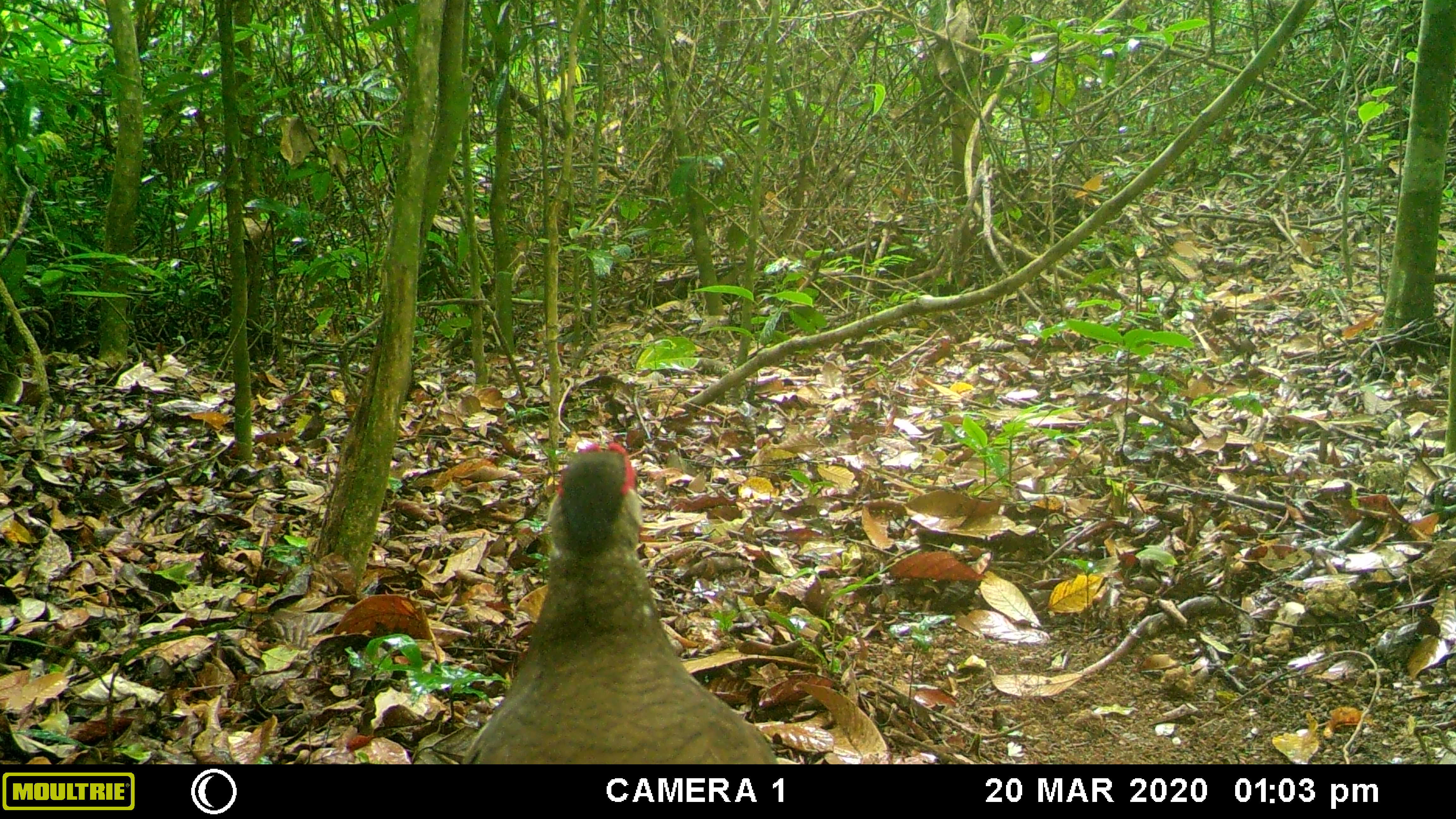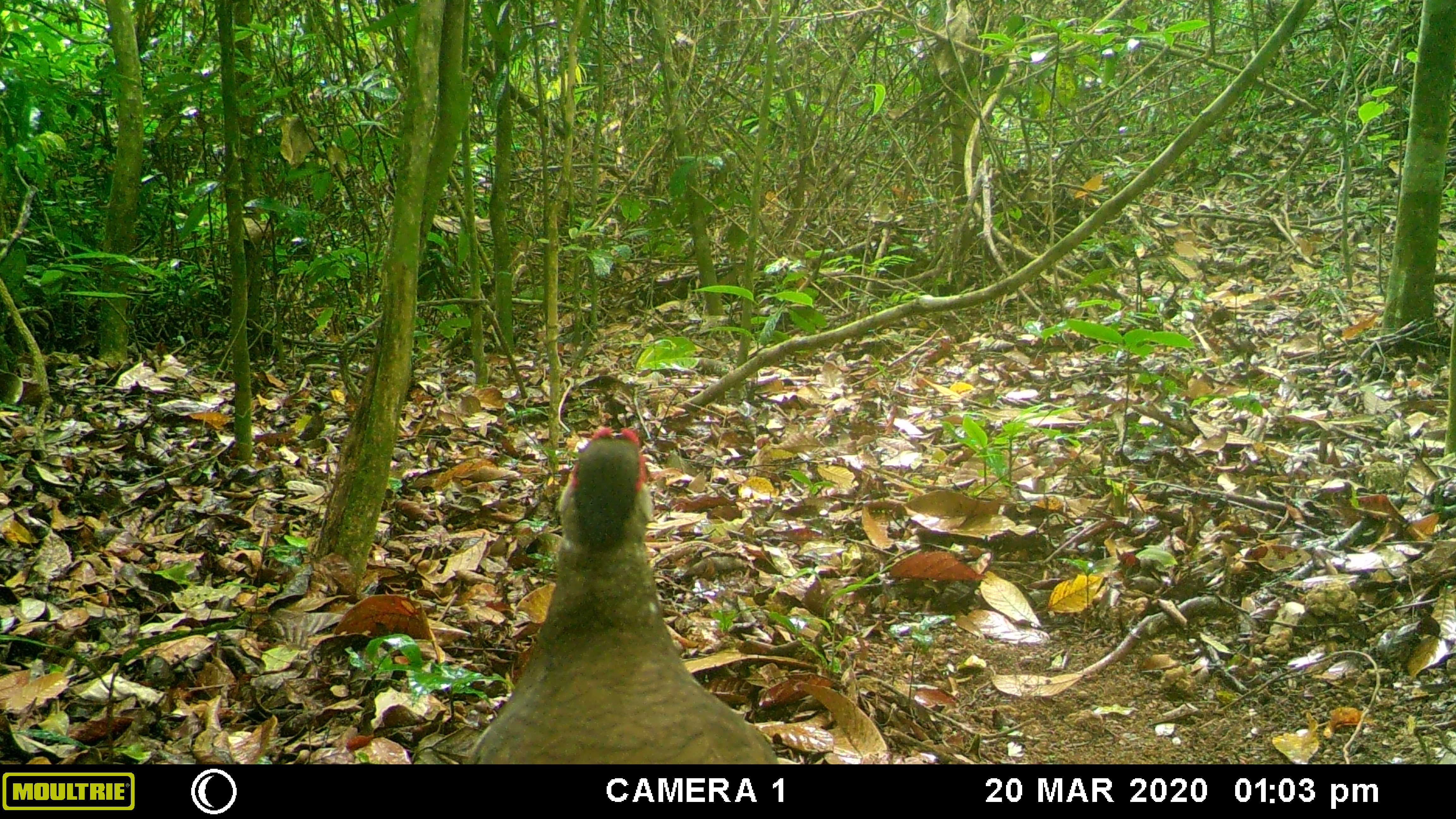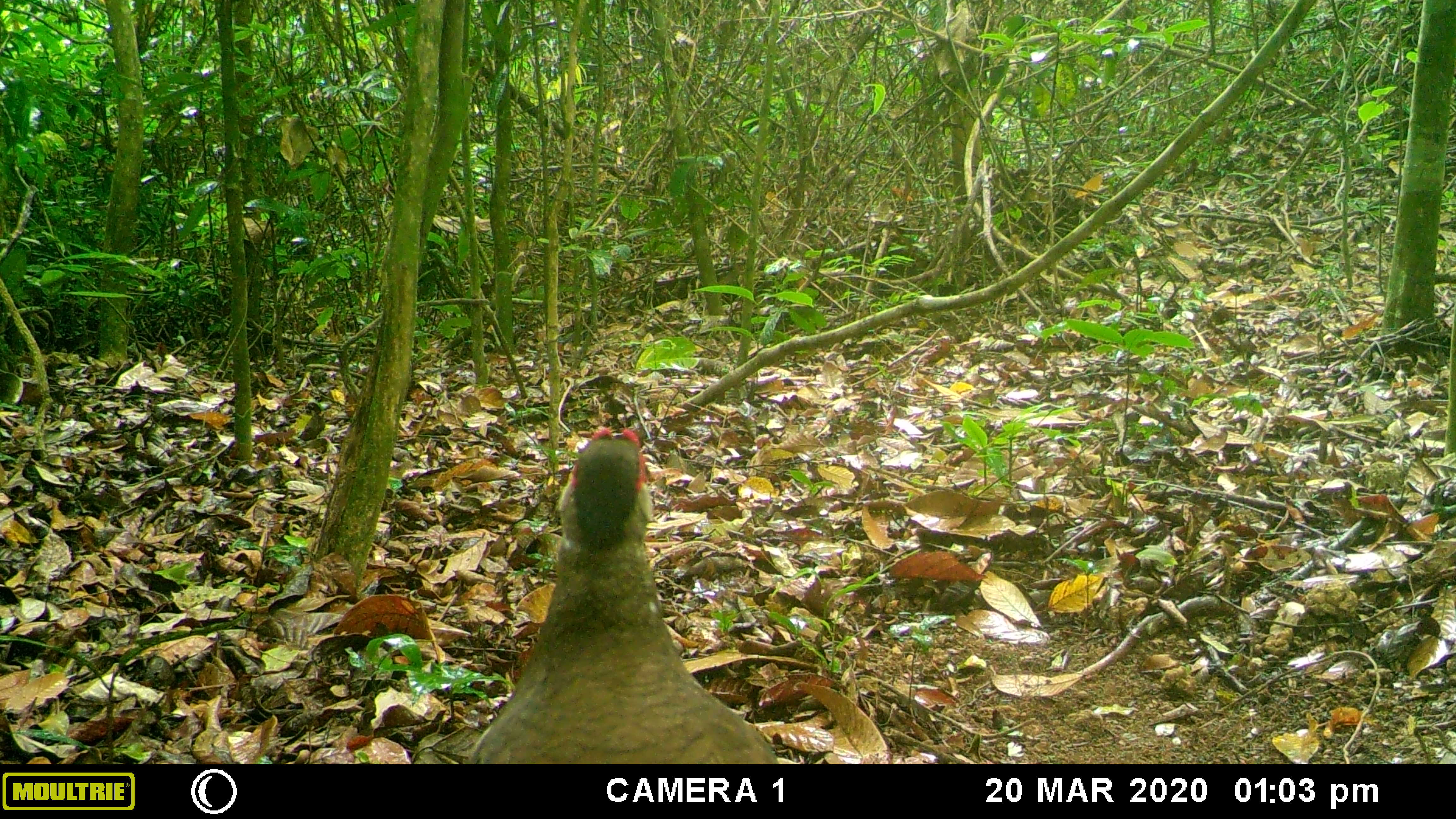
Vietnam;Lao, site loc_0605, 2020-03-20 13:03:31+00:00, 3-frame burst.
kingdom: Animalia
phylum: Chordata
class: Aves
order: Galliformes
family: Phasianidae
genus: Lophura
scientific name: Lophura nycthemera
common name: silver pheasant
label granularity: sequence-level